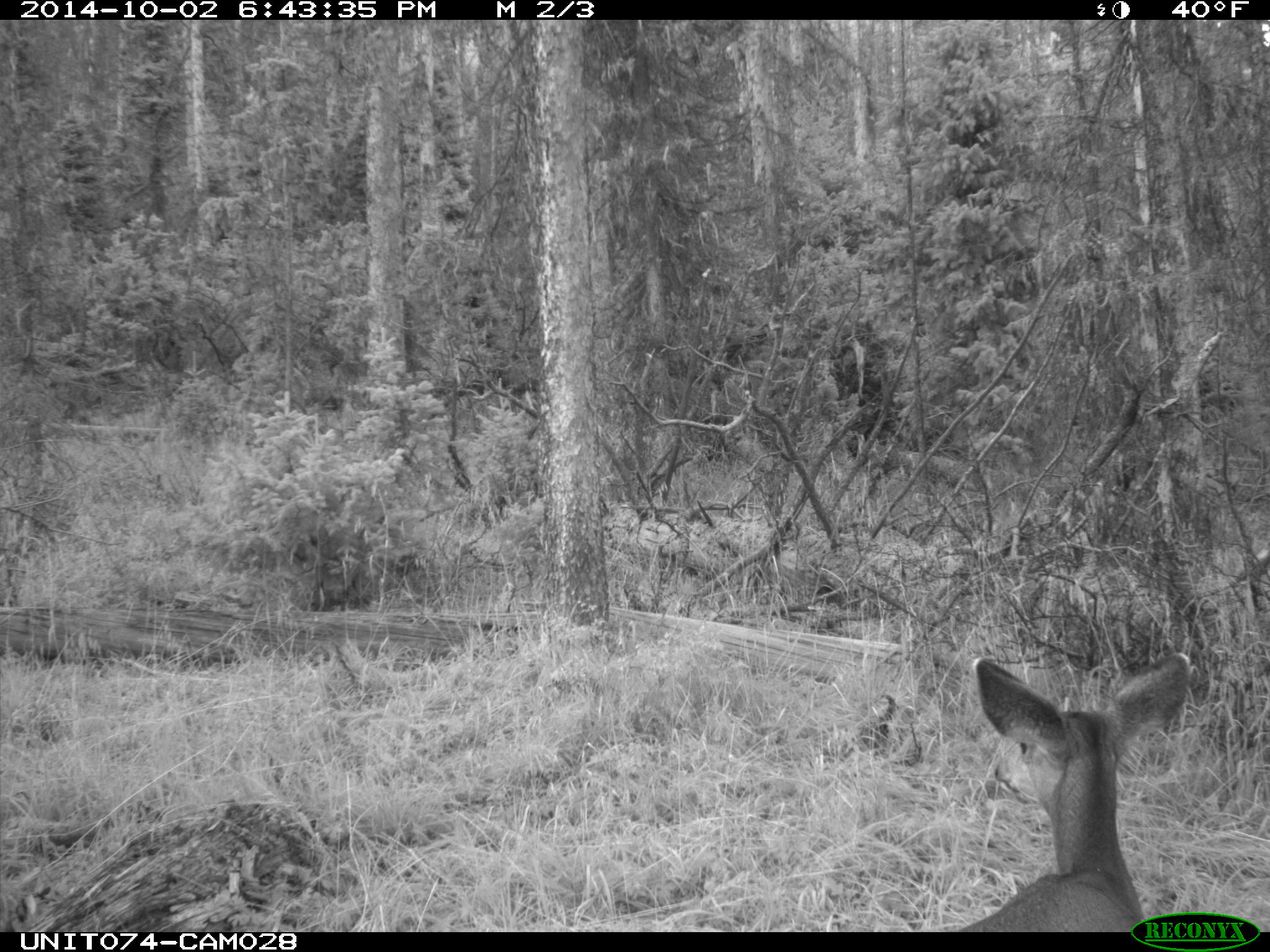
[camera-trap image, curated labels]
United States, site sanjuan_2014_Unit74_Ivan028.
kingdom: Animalia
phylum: Chordata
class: Mammalia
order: Artiodactyla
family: Cervidae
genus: Odocoileus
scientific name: Odocoileus hemionus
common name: mule deer